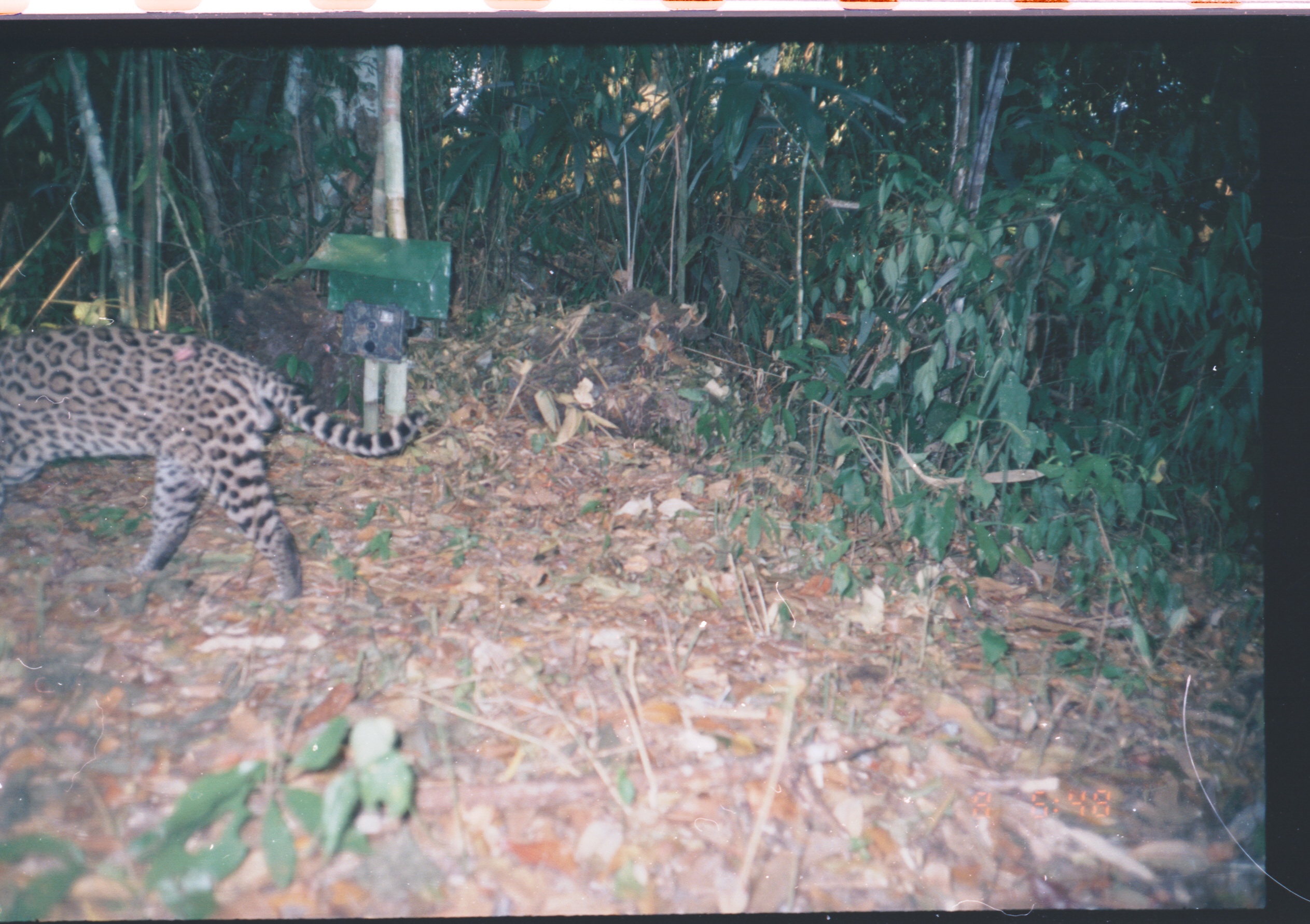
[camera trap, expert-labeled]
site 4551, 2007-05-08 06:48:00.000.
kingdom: Animalia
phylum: Chordata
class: Mammalia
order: Carnivora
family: Felidae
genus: Leopardus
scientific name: Leopardus pardalis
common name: ocelot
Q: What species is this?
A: Leopardus pardalis (ocelot).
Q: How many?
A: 1.